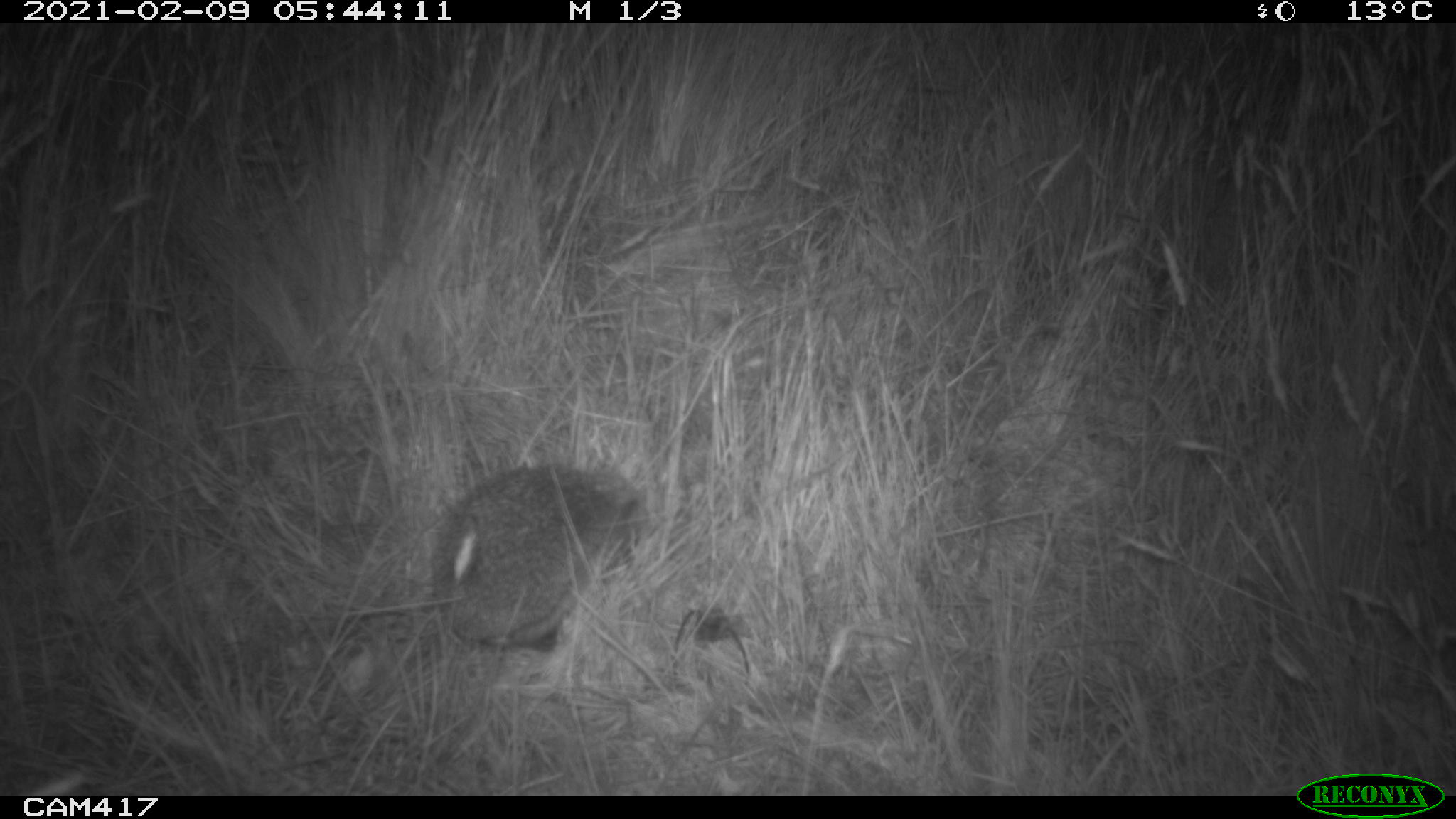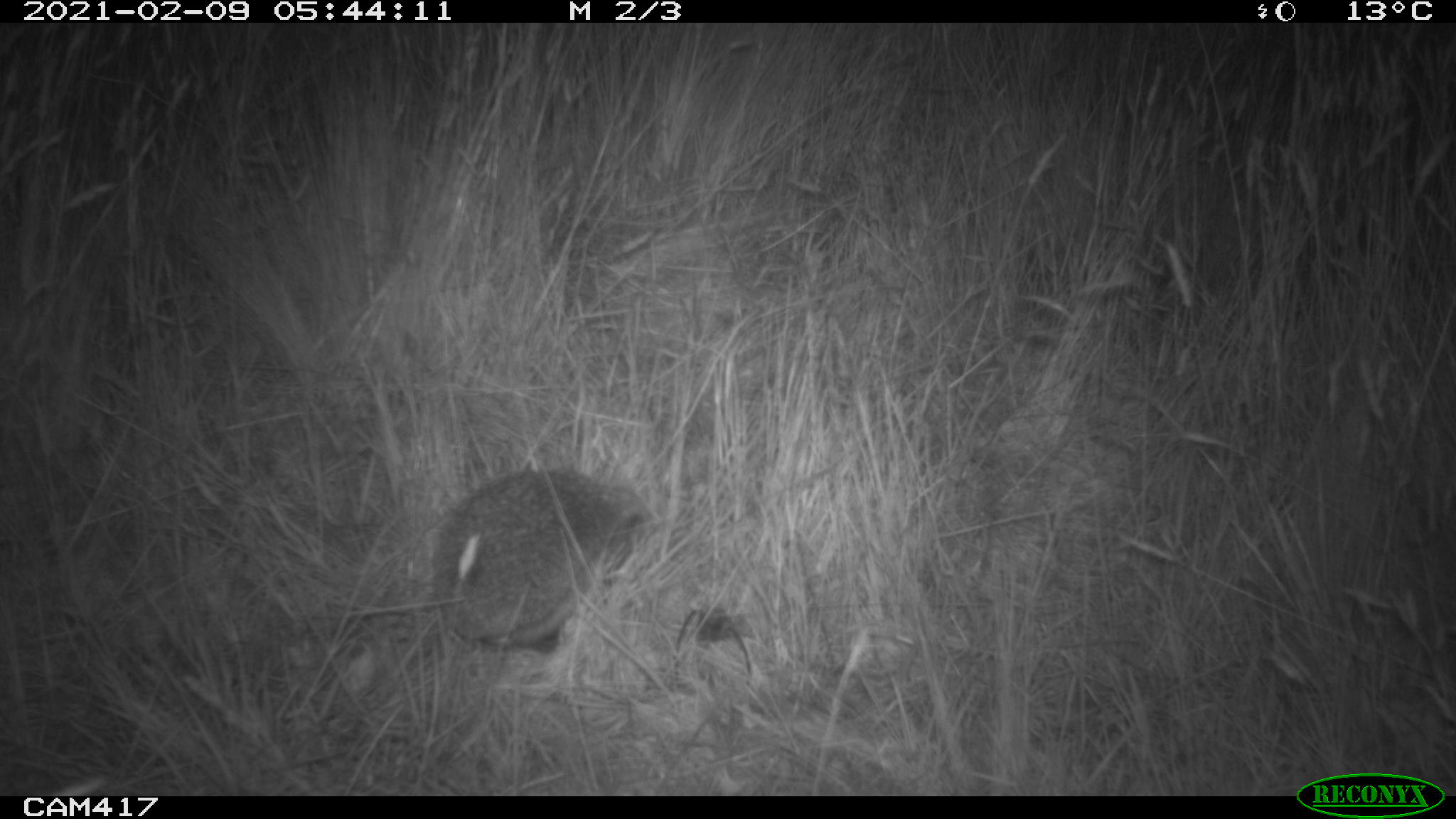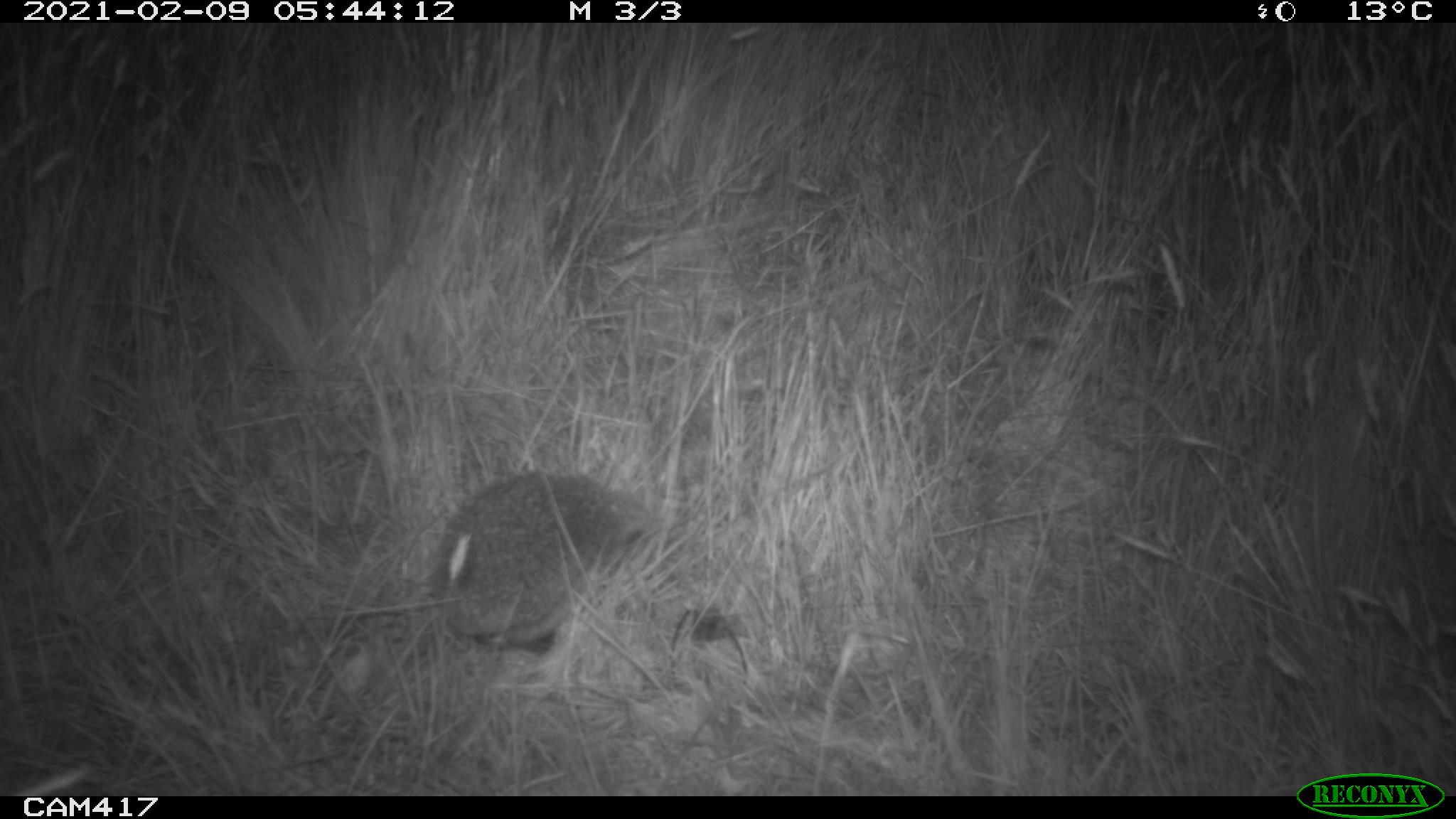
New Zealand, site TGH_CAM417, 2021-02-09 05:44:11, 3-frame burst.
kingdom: Animalia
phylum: Chordata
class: Mammalia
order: Eulipotyphla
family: Erinaceidae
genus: Erinaceus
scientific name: Erinaceus europaeus europaeus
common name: european hedgehog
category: hedgehog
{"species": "hedgehog (european hedgehog) (Erinaceus europaeus europaeus)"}